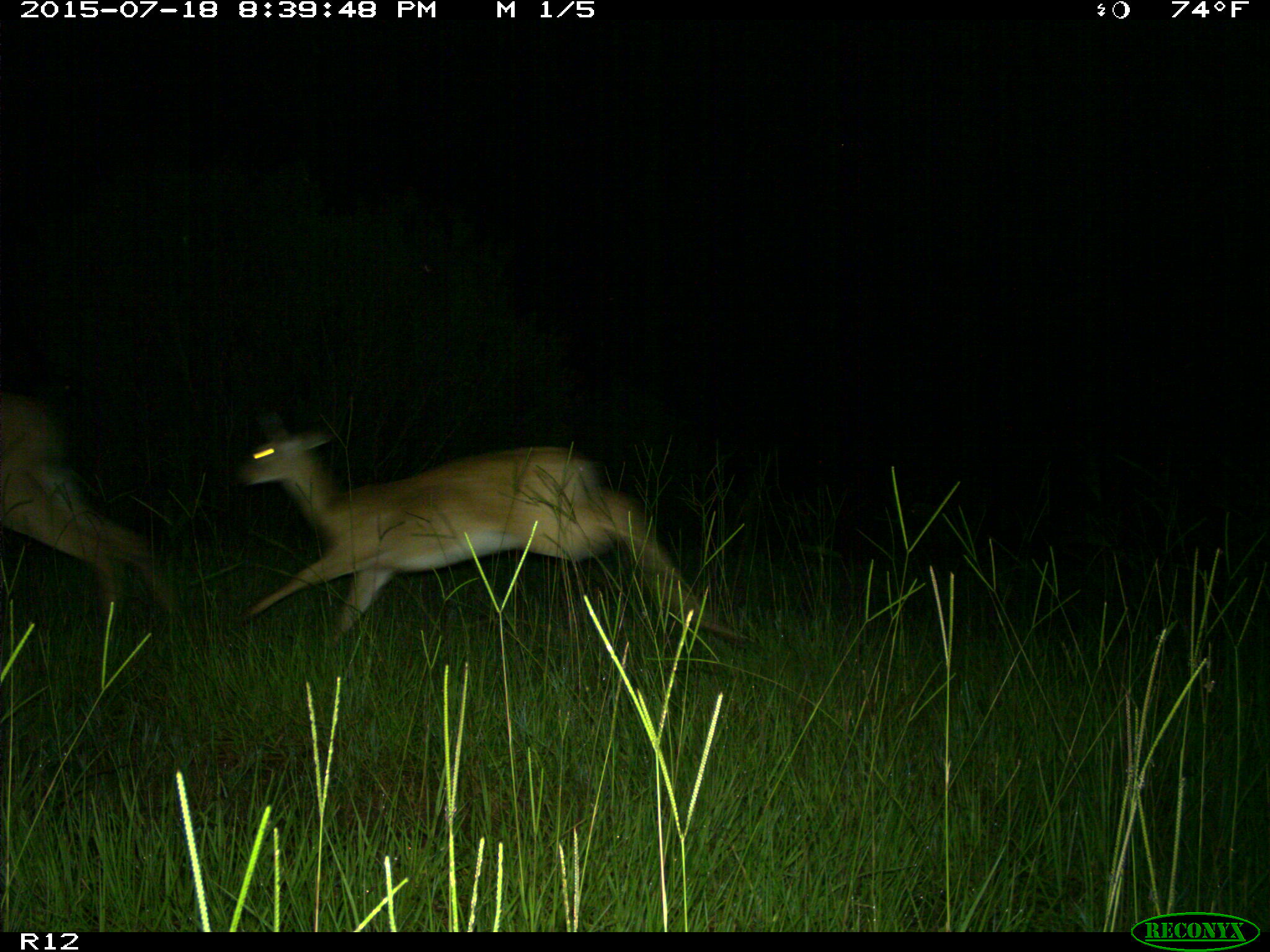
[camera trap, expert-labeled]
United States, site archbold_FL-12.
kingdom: Animalia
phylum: Chordata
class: Mammalia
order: Artiodactyla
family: Cervidae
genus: Odocoileus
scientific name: Odocoileus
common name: deer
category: unidentified deer